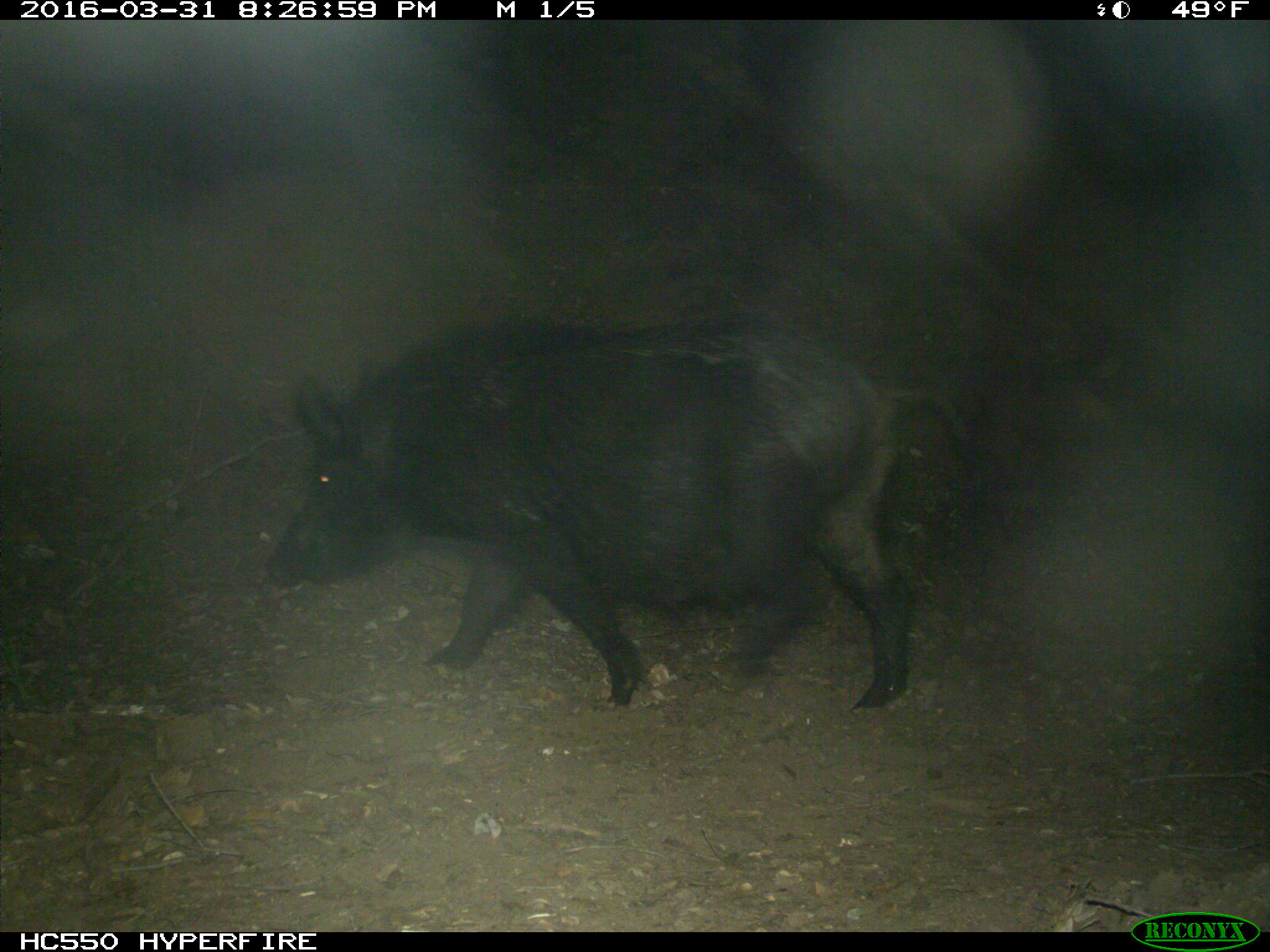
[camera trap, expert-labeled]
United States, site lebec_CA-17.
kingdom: Animalia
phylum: Chordata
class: Mammalia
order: Artiodactyla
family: Suidae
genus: Sus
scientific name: Sus scrofa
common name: wild boar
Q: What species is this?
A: Sus scrofa (wild boar).